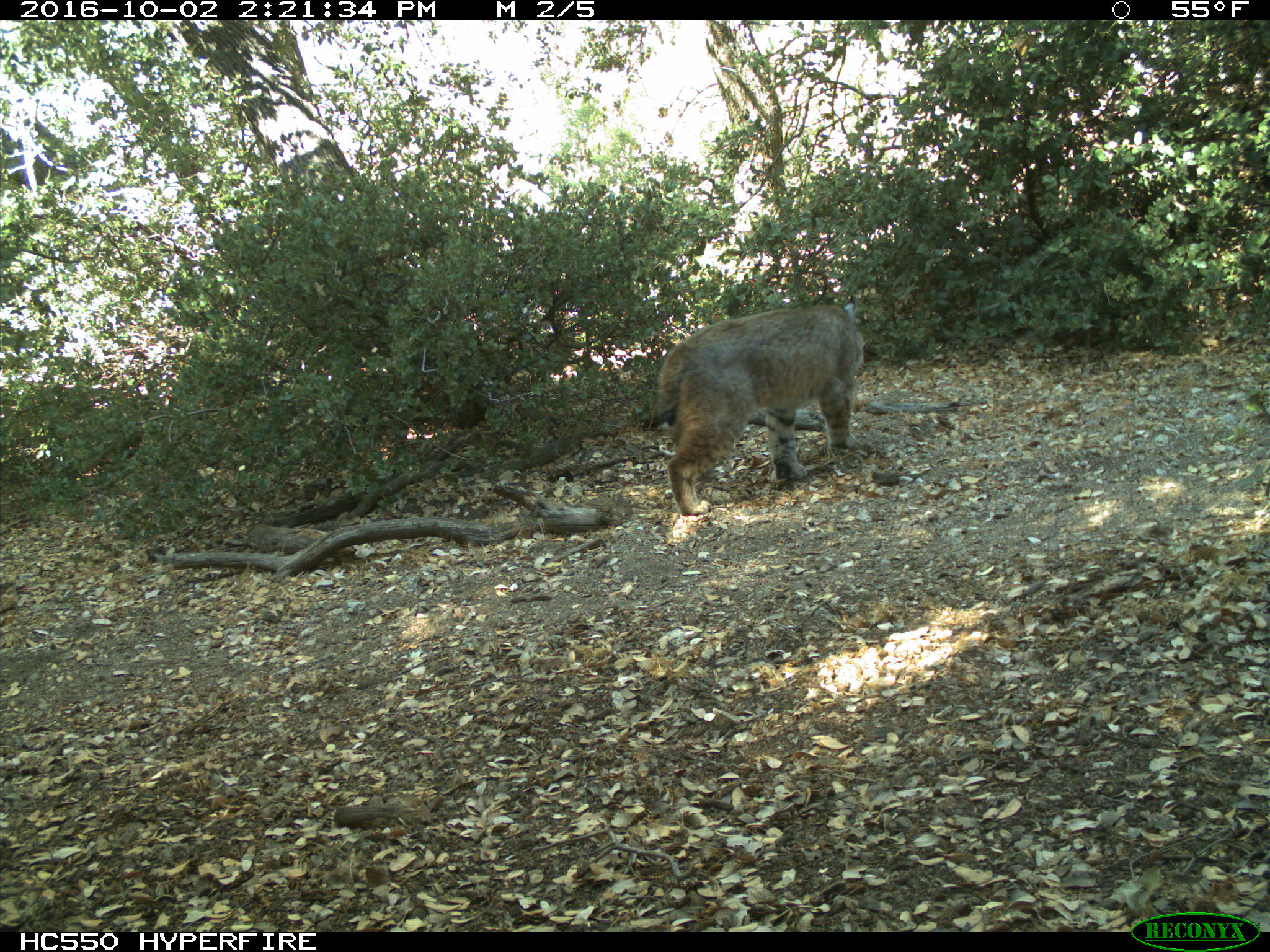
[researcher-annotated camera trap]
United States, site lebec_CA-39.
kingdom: Animalia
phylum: Chordata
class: Mammalia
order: Carnivora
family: Felidae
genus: Lynx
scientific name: Lynx rufus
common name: bobcat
Lynx rufus (bobcat).